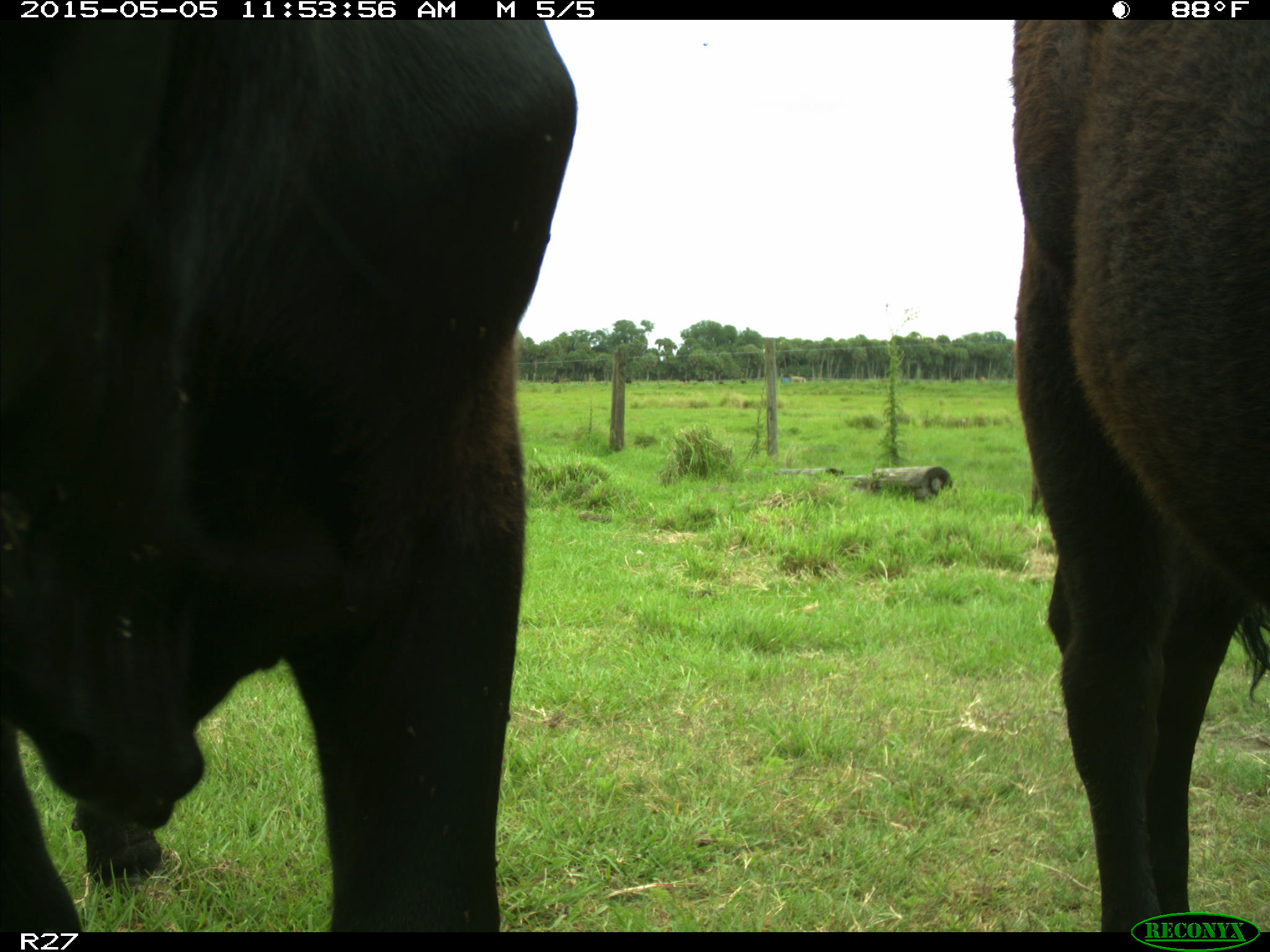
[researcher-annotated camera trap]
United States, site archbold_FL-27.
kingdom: Animalia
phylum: Chordata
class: Mammalia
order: Artiodactyla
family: Bovidae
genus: Bos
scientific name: Bos taurus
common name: domestic cow